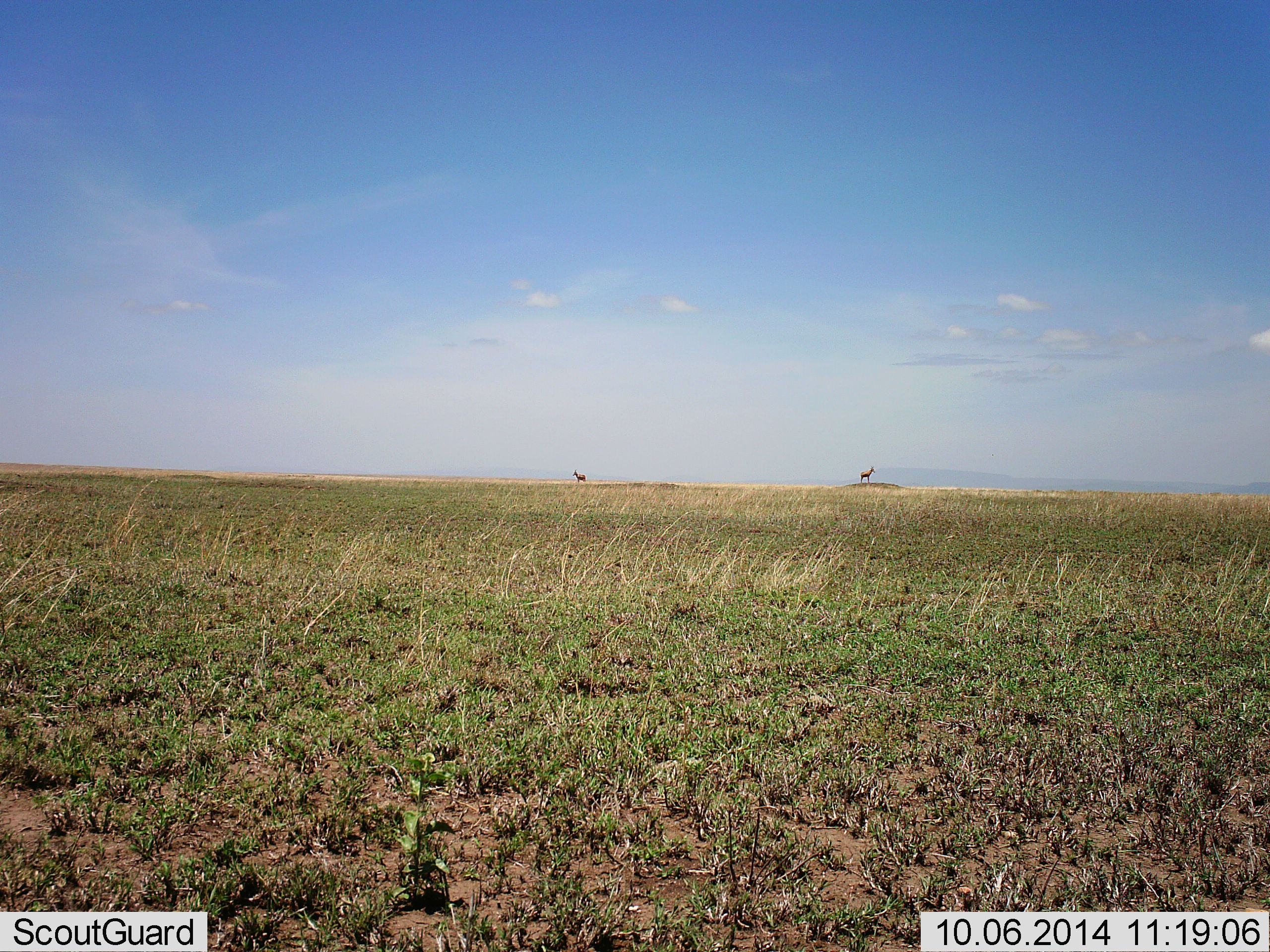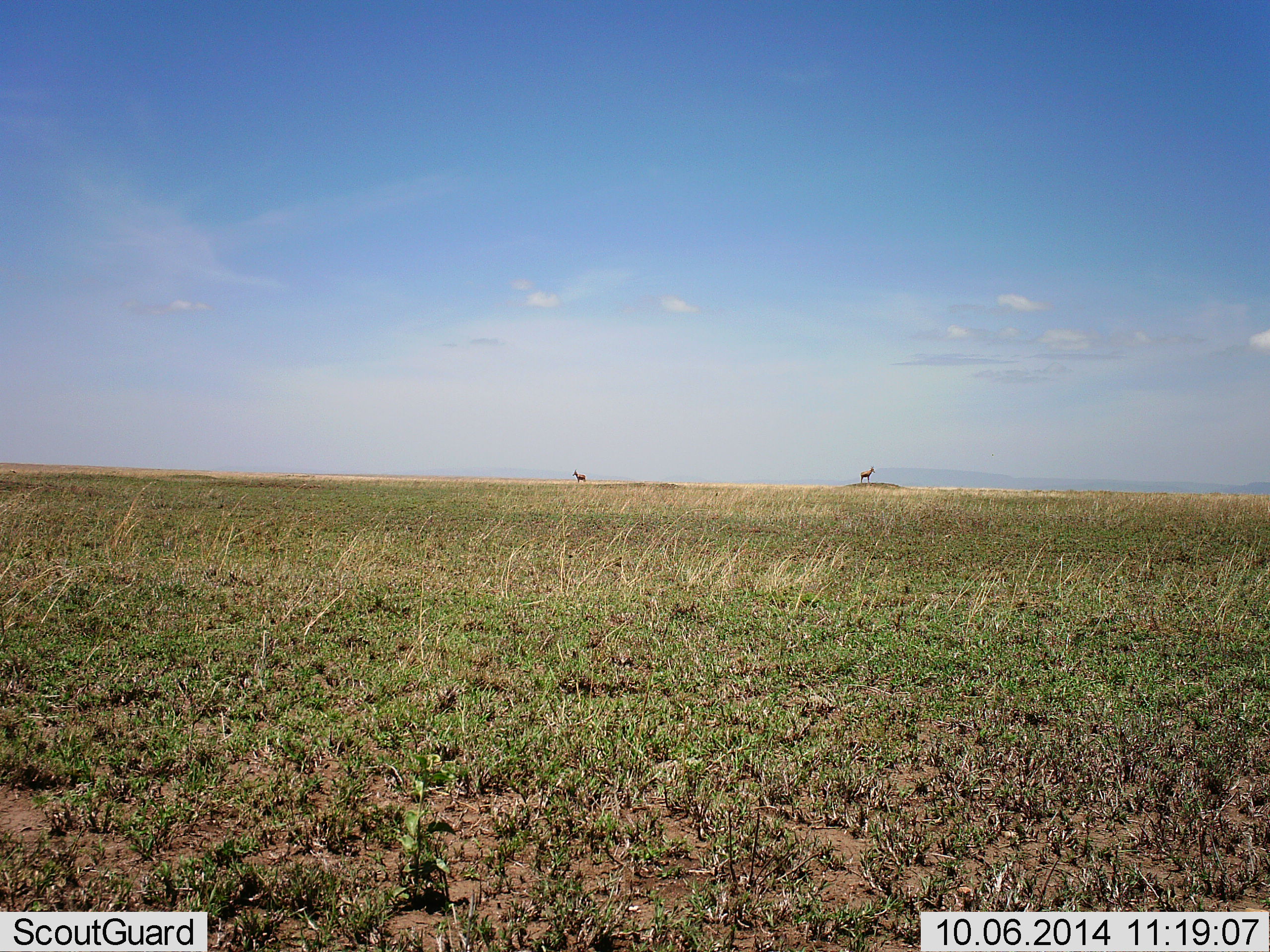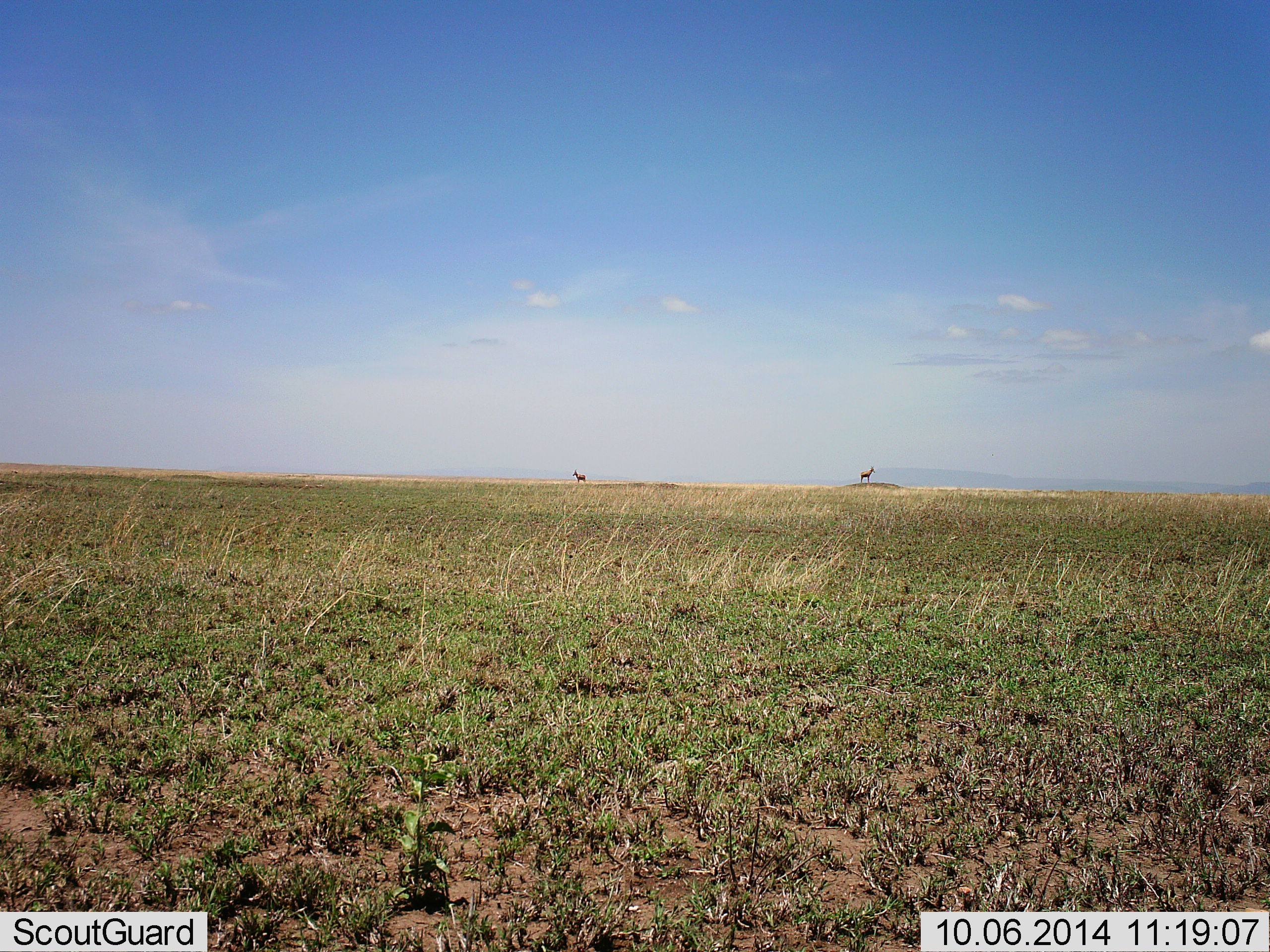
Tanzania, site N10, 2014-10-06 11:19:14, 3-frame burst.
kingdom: Animalia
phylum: Chordata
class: Mammalia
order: Artiodactyla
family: Bovidae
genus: Damaliscus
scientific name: Damaliscus lunatus jimela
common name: topi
Topi (Damaliscus lunatus jimela), count 2. Behavior (volunteer vote fractions): standing 100%, resting 0%, moving 0%, interacting 0%. Young present (vote fraction): 0%. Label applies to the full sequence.